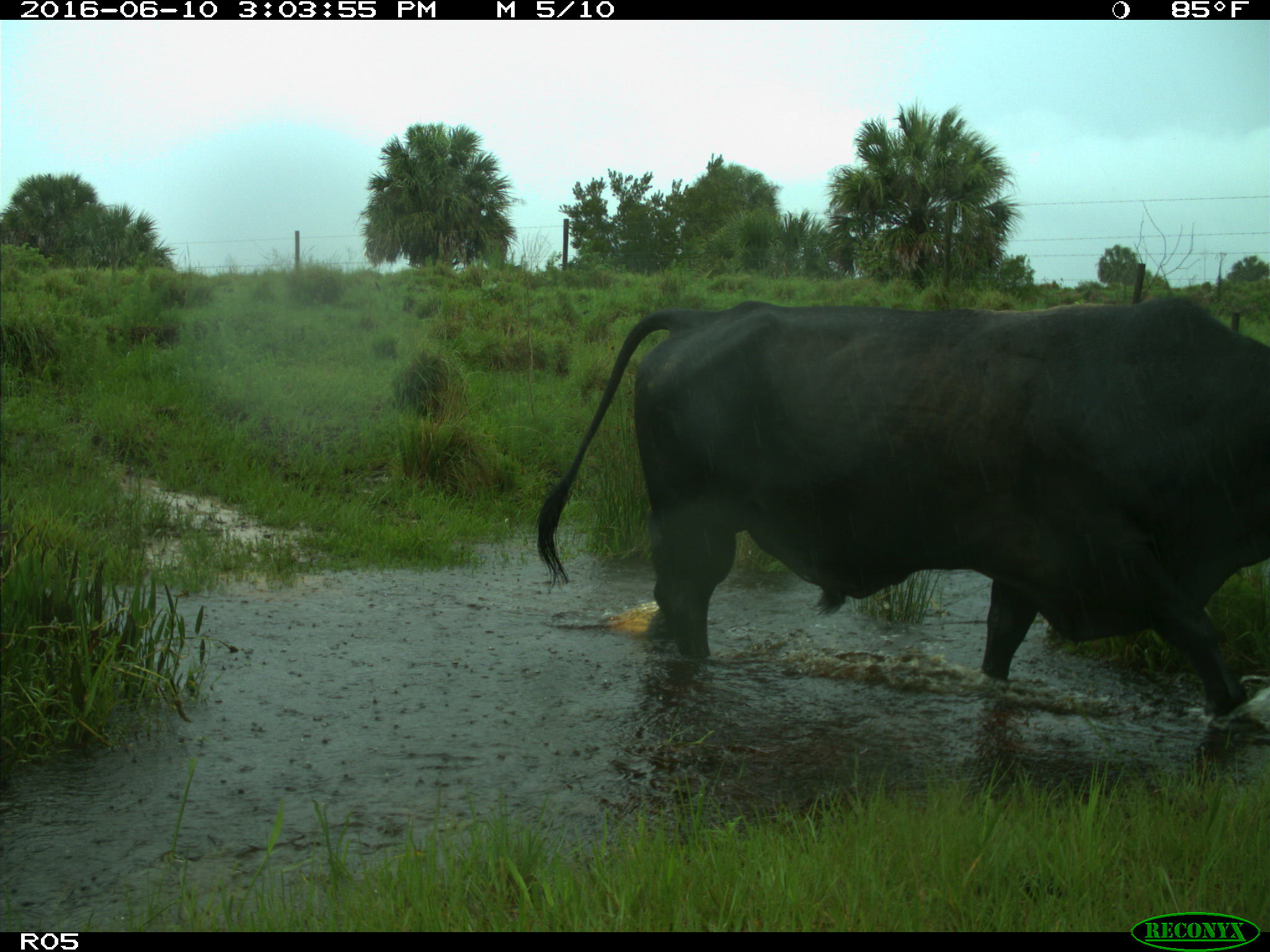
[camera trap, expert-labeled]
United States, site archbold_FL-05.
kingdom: Animalia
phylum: Chordata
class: Mammalia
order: Artiodactyla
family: Bovidae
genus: Bos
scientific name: Bos taurus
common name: domestic cow